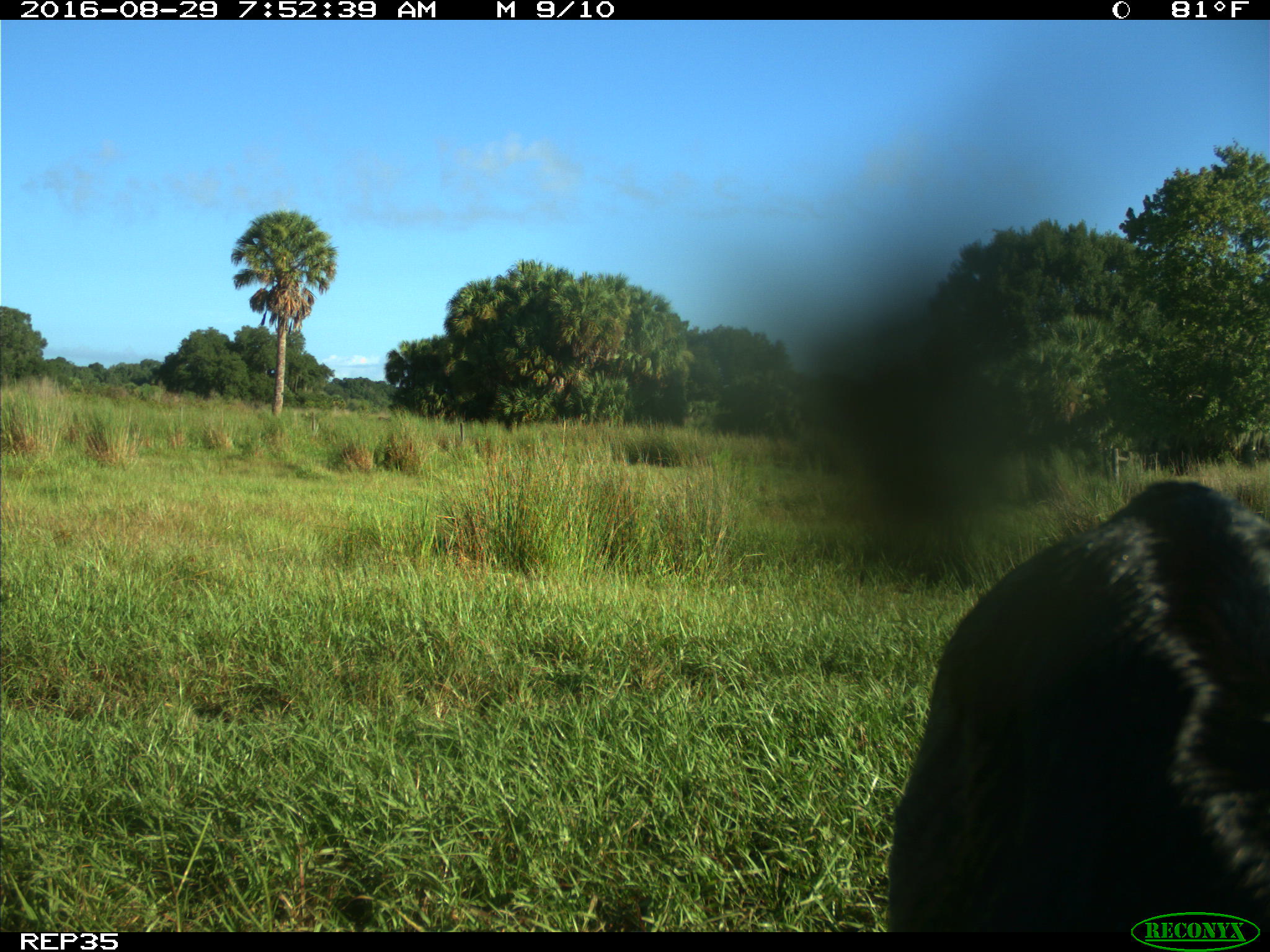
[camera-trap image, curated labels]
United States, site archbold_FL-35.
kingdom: Animalia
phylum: Chordata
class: Mammalia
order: Artiodactyla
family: Bovidae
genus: Bos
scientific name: Bos taurus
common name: domestic cow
Bos taurus (domestic cow).